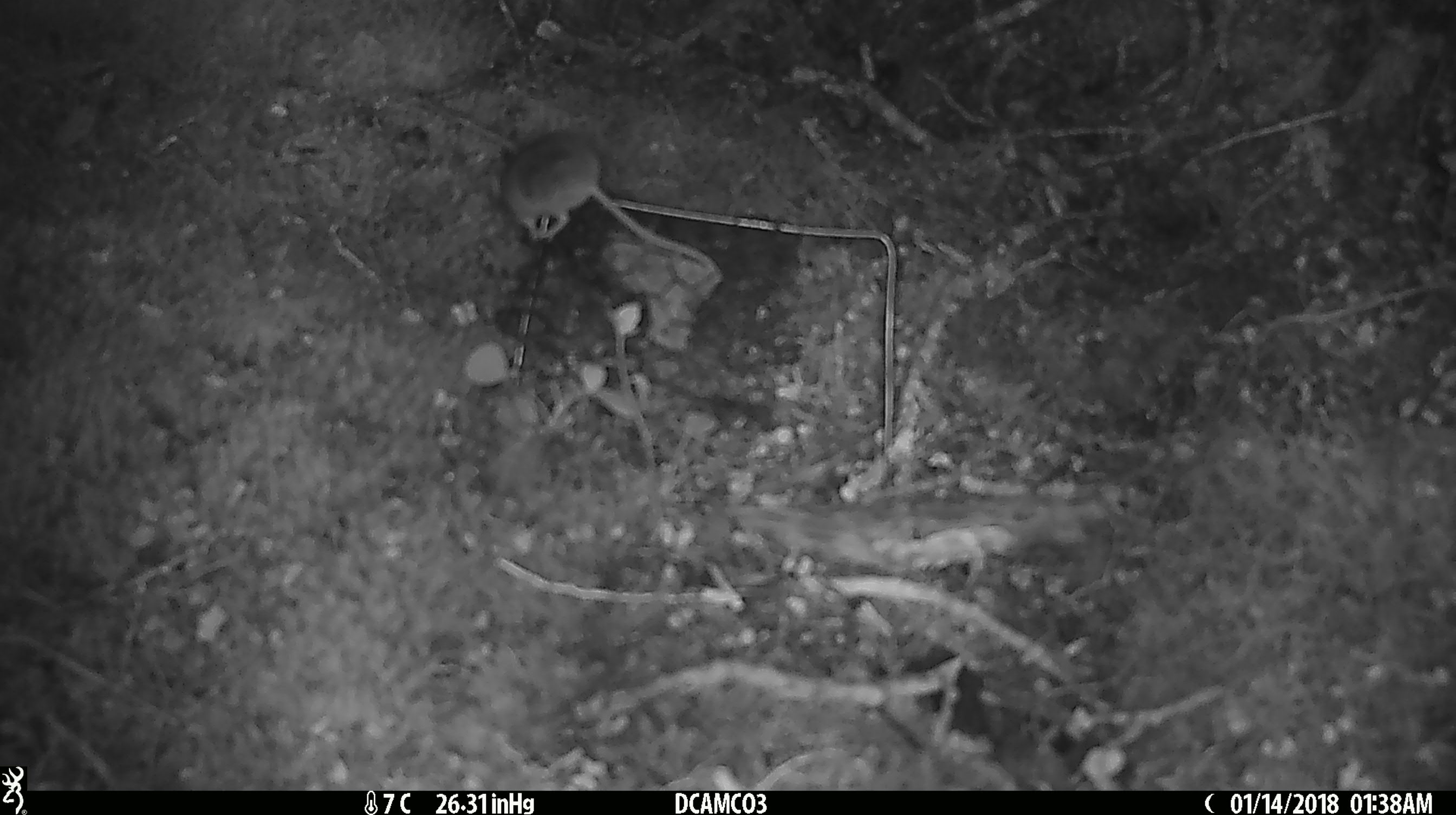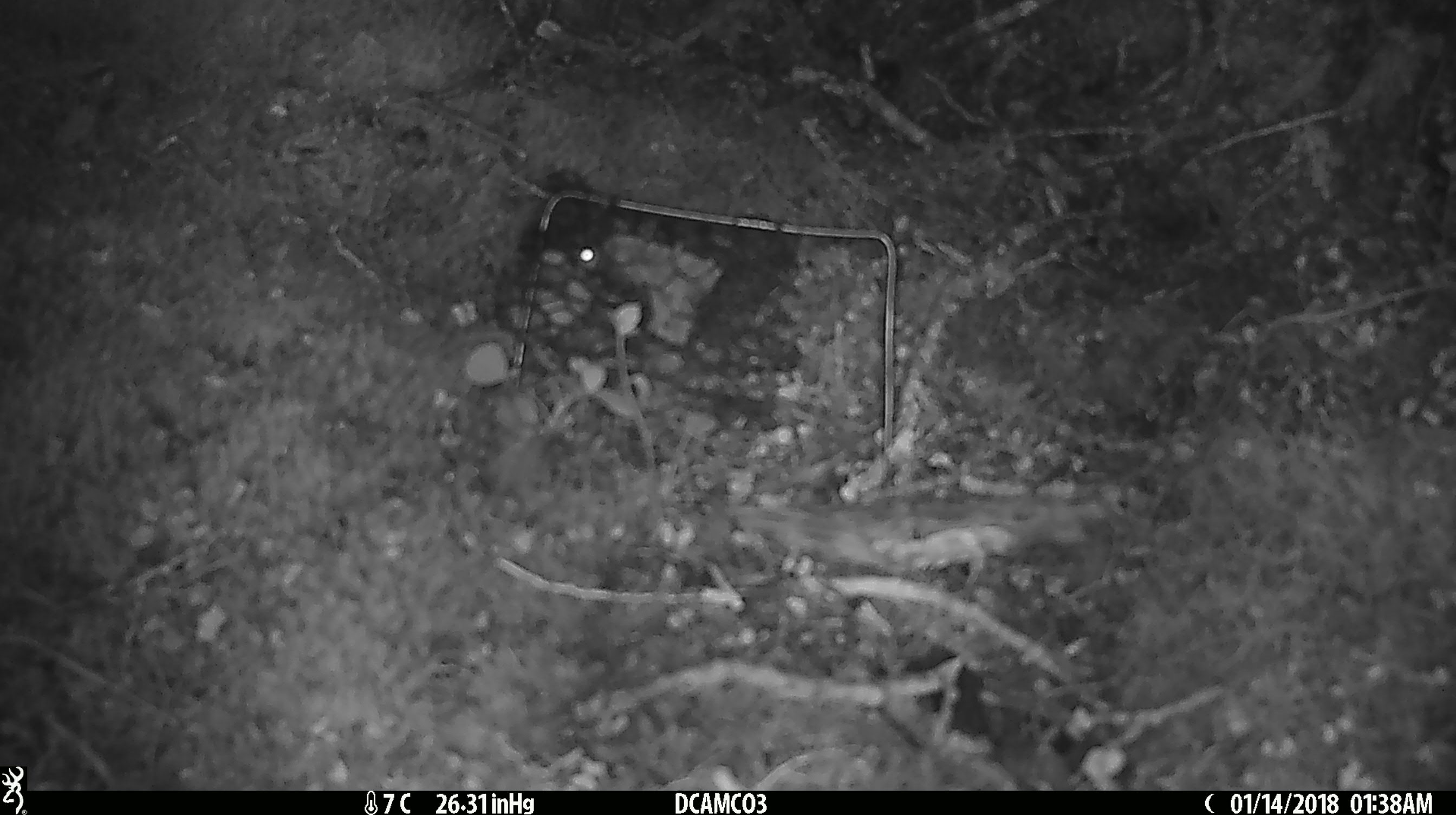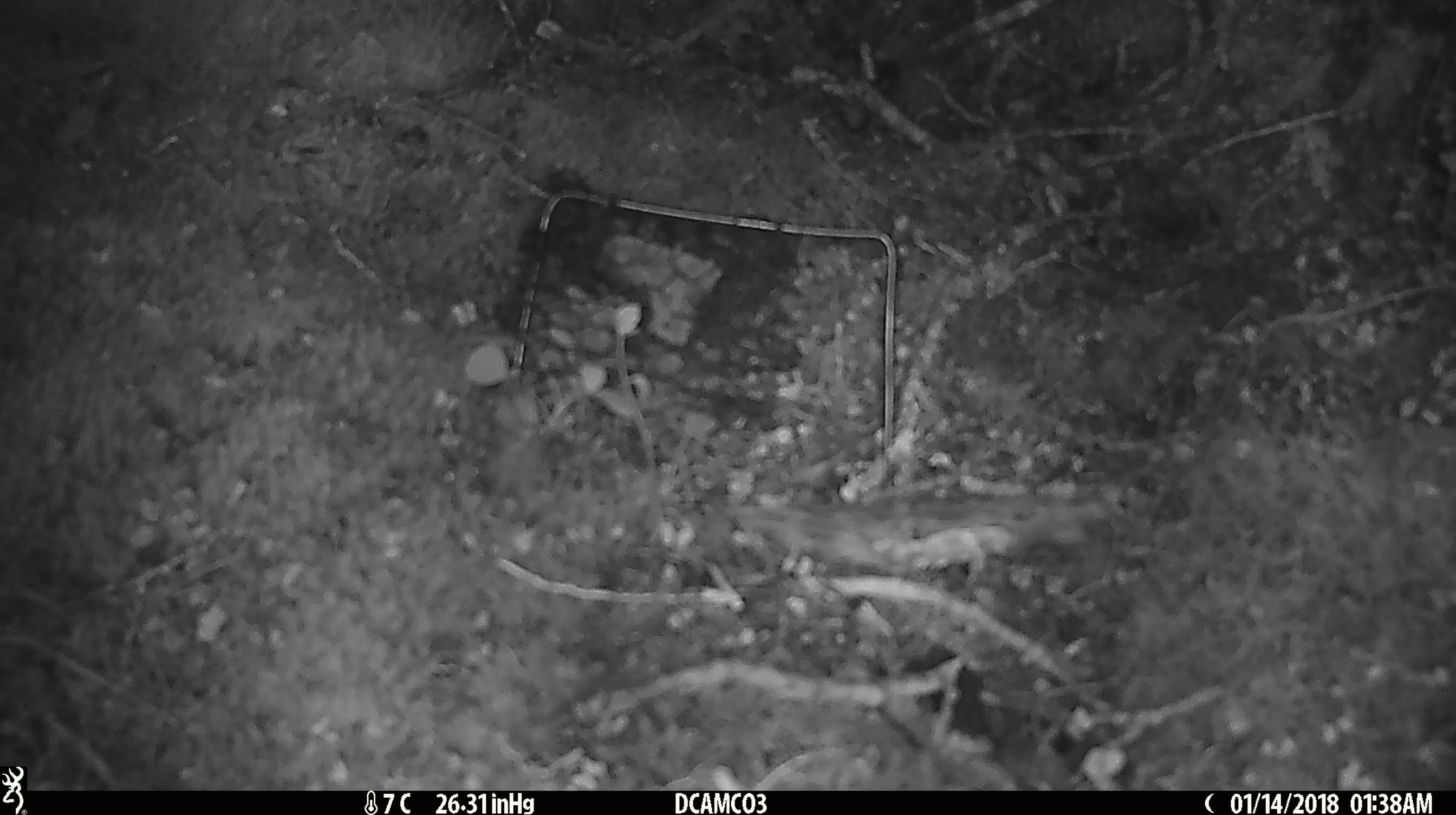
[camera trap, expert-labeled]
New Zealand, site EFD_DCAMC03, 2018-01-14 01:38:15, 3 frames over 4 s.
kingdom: Animalia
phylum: Chordata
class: Mammalia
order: Rodentia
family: Muridae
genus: Mus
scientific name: Mus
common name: mouse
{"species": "mouse (Mus)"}